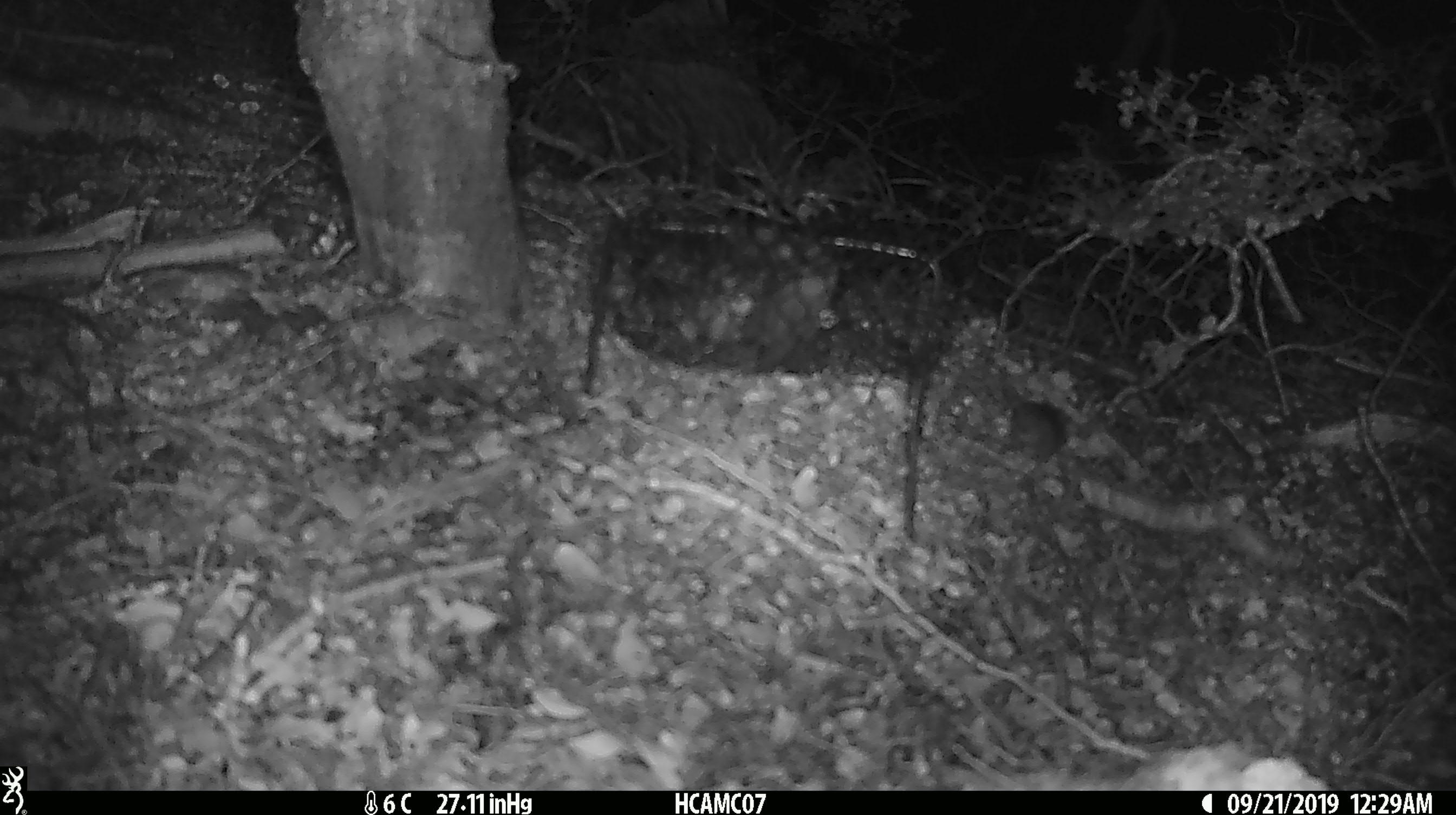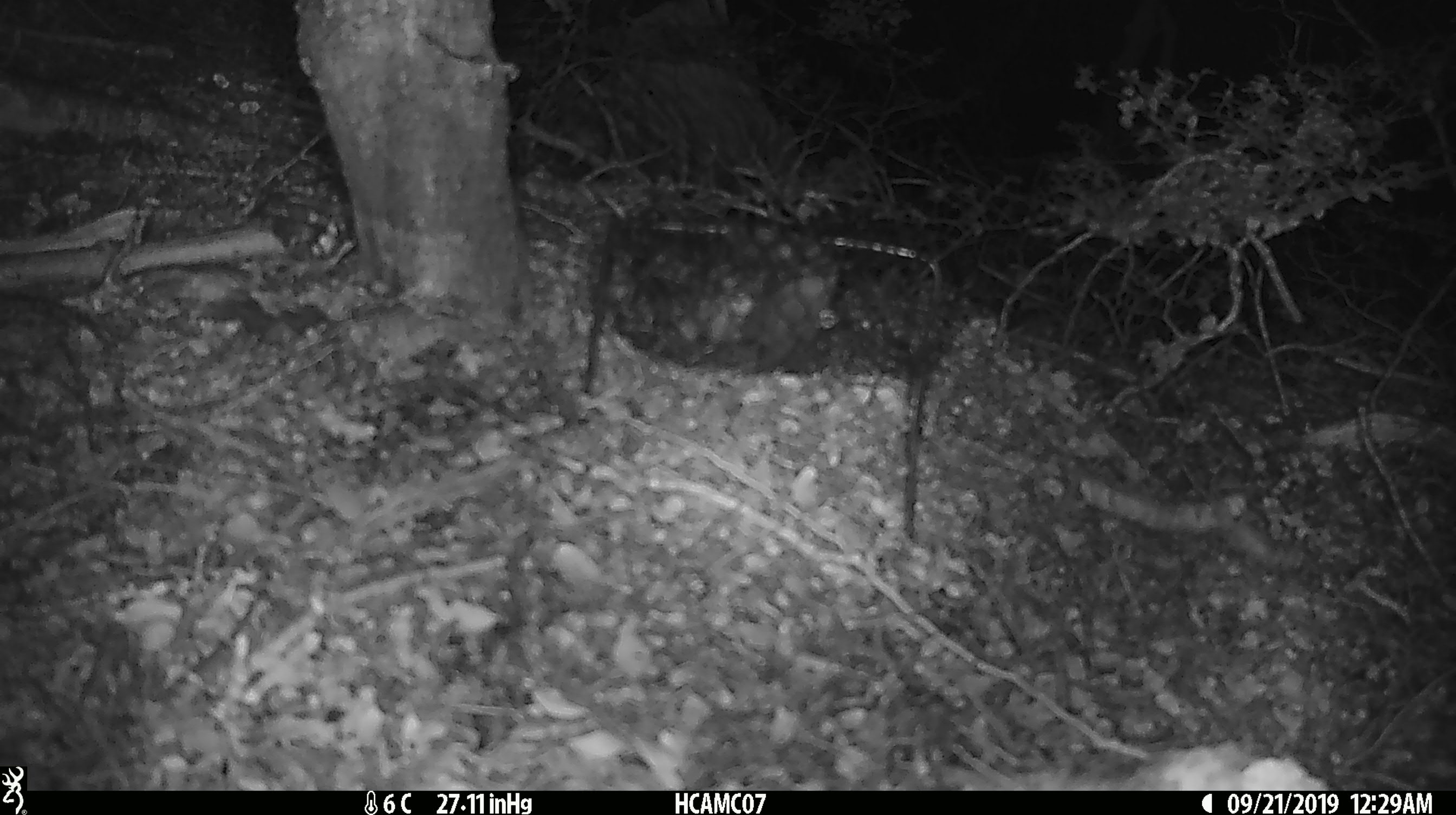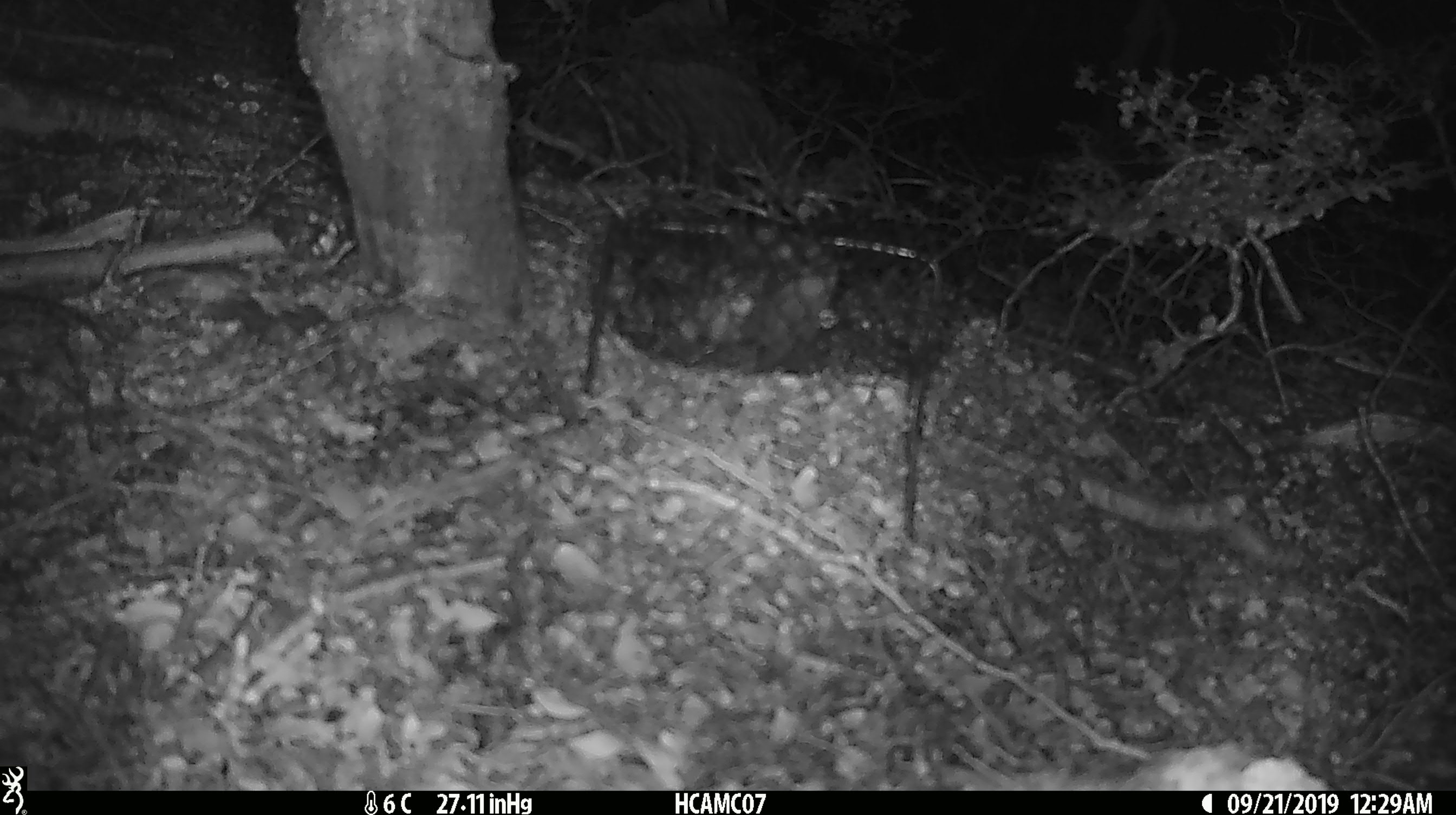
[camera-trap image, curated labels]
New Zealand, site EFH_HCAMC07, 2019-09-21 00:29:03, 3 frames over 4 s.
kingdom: Animalia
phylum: Chordata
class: Mammalia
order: Rodentia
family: Muridae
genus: Mus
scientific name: Mus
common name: mouse